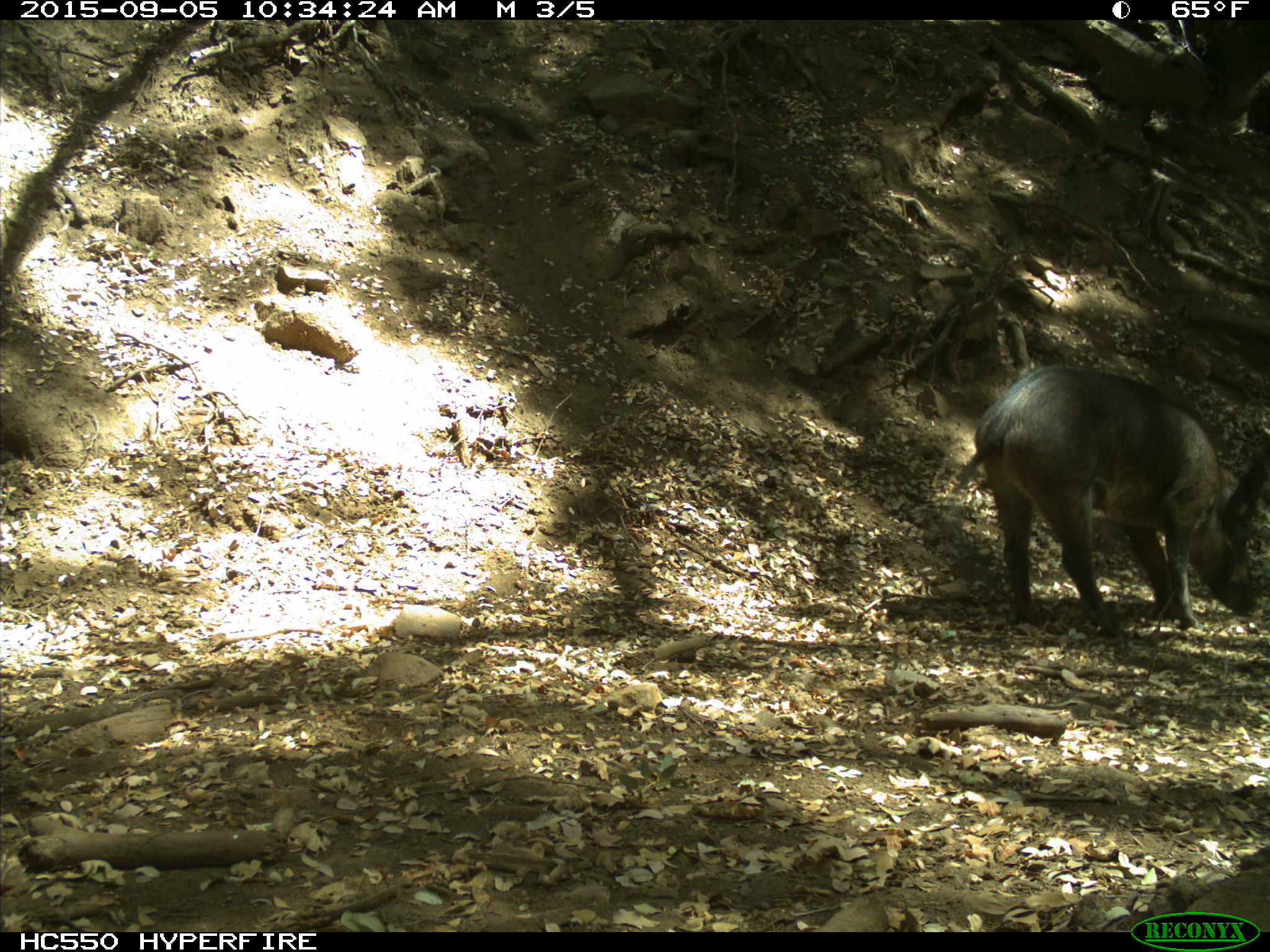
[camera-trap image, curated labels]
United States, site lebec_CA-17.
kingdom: Animalia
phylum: Chordata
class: Mammalia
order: Artiodactyla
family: Suidae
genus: Sus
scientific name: Sus scrofa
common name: wild boar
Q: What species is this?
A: Sus scrofa (wild boar).